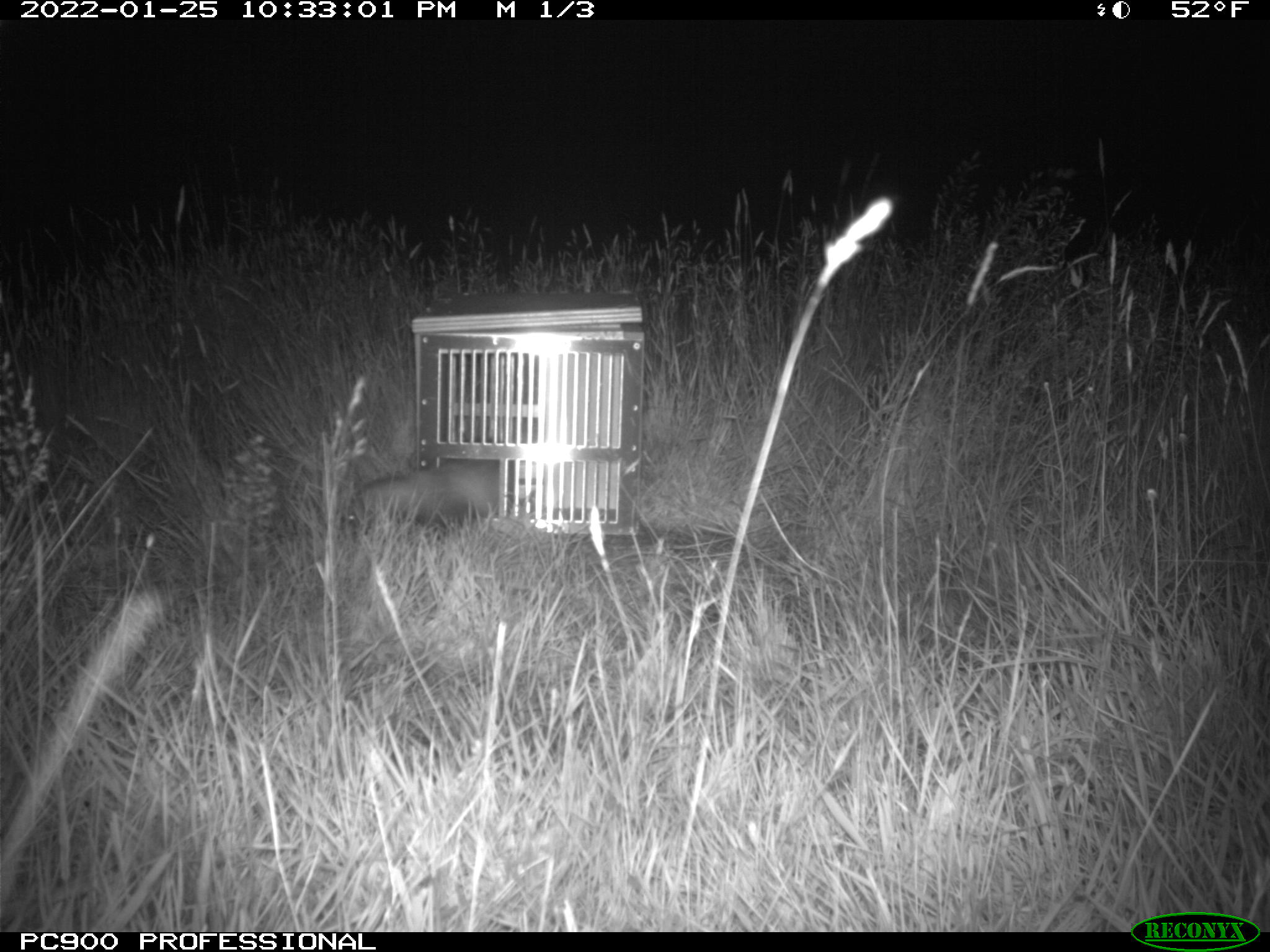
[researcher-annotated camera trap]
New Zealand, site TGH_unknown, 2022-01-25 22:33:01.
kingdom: Animalia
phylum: Chordata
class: Mammalia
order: Carnivora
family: Mustelidae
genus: Mustela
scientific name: Mustela furo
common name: ferret